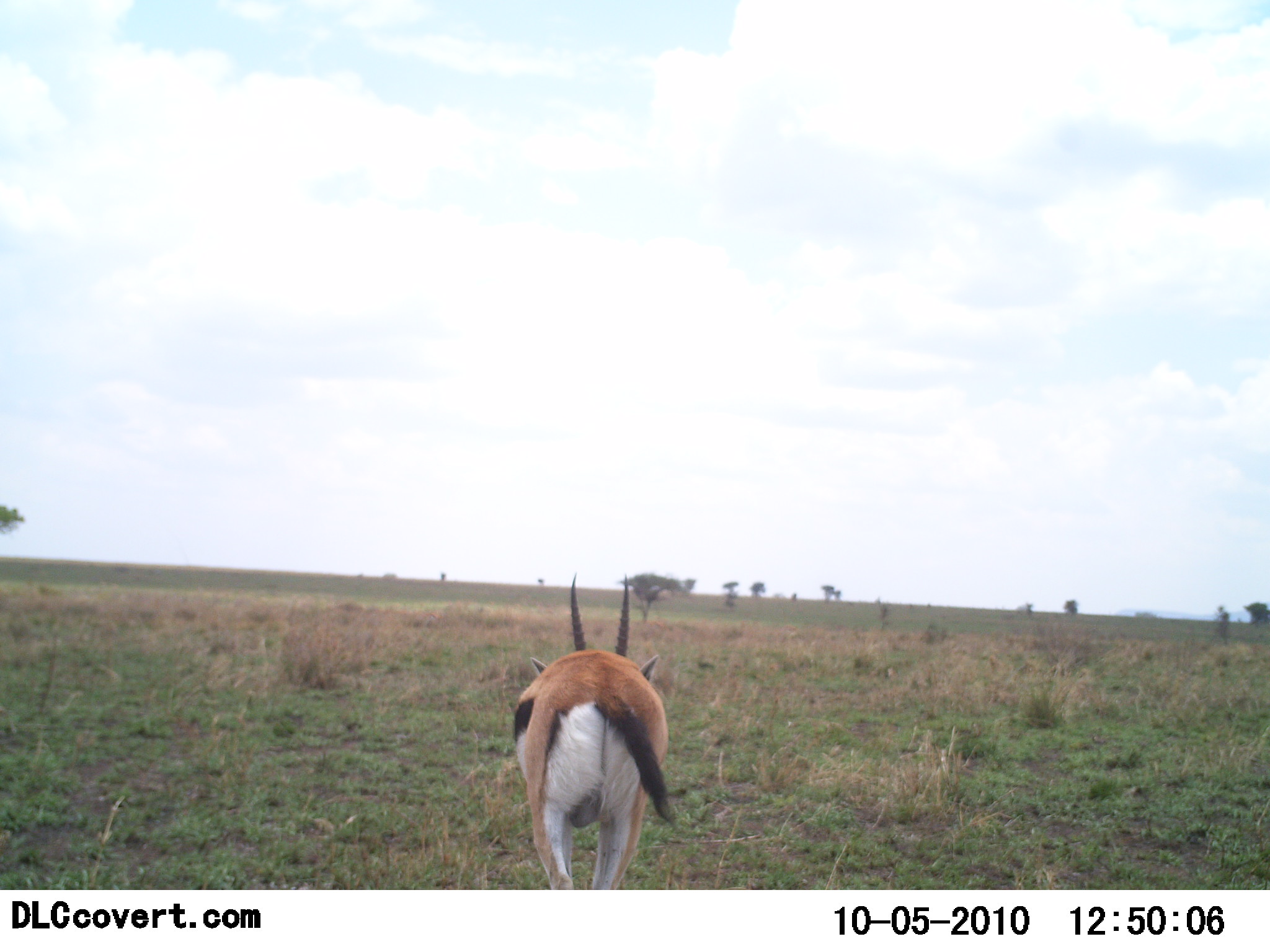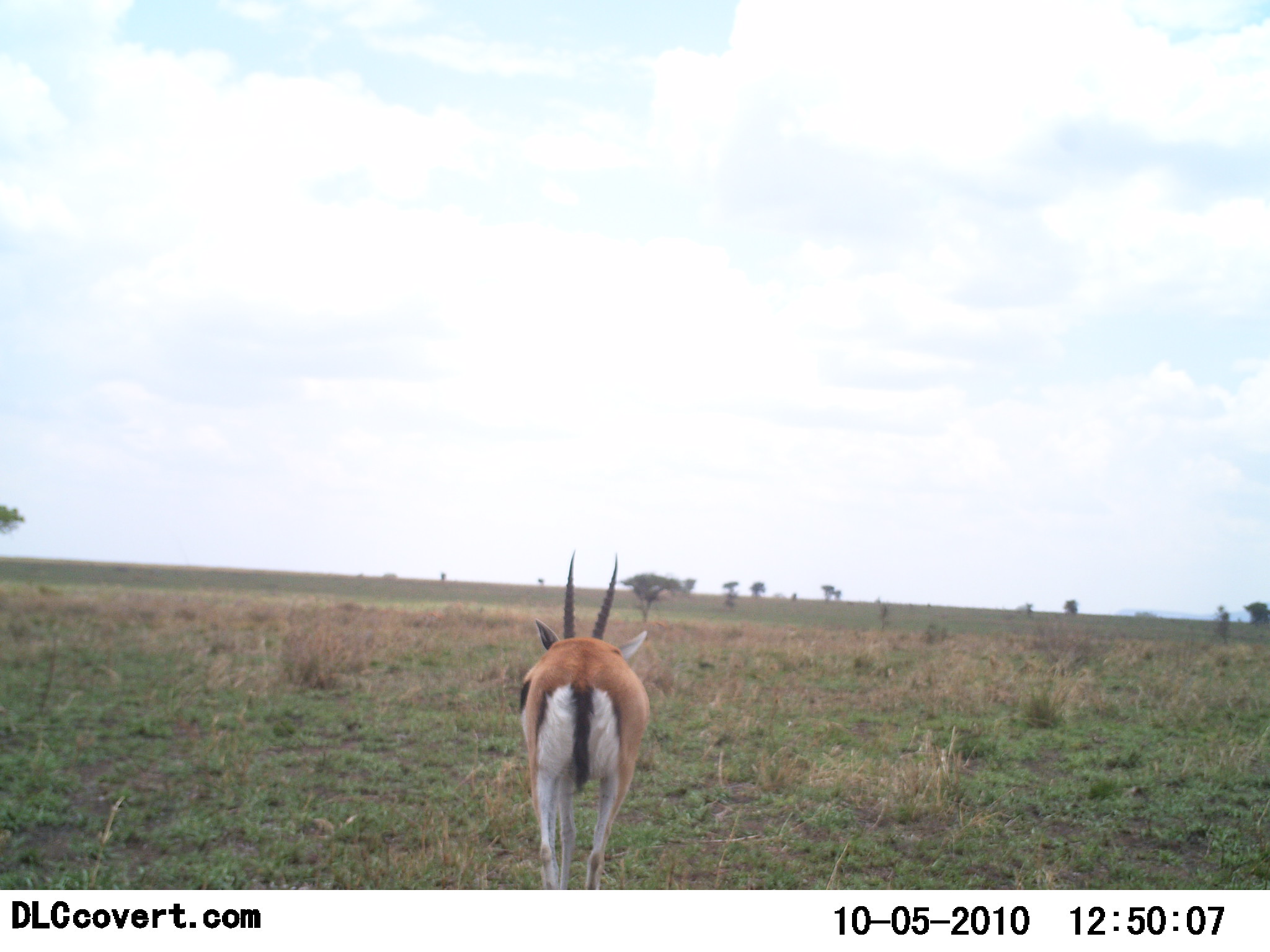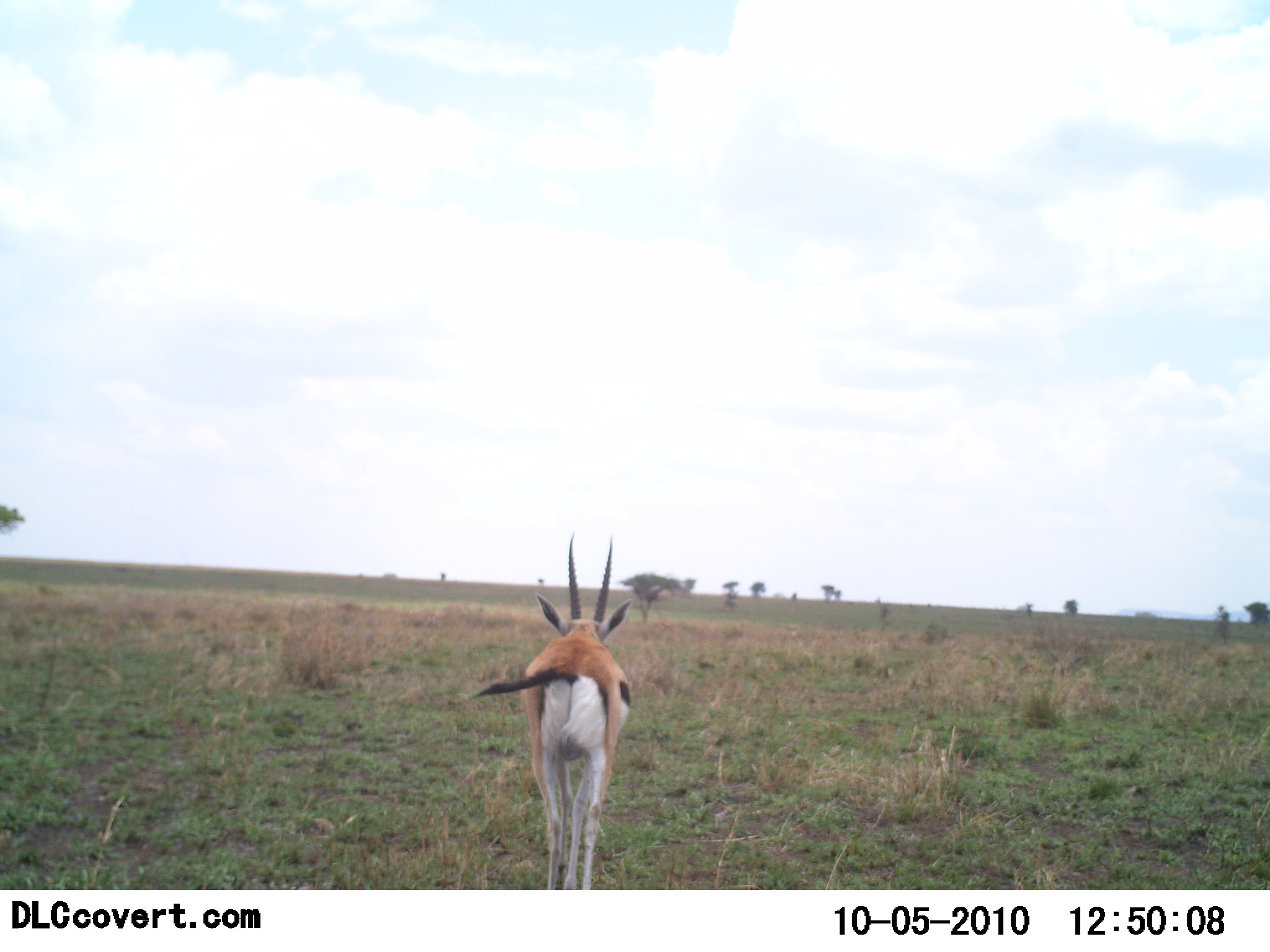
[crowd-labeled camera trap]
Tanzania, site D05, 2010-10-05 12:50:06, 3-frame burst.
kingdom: Animalia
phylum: Chordata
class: Mammalia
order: Artiodactyla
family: Bovidae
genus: Eudorcas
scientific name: Eudorcas thomsonii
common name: thomson's gazelle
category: gazellethomsons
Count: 1.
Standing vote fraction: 15%.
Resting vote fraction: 0%.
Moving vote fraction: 85%.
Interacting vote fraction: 0%.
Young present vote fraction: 0%.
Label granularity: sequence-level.